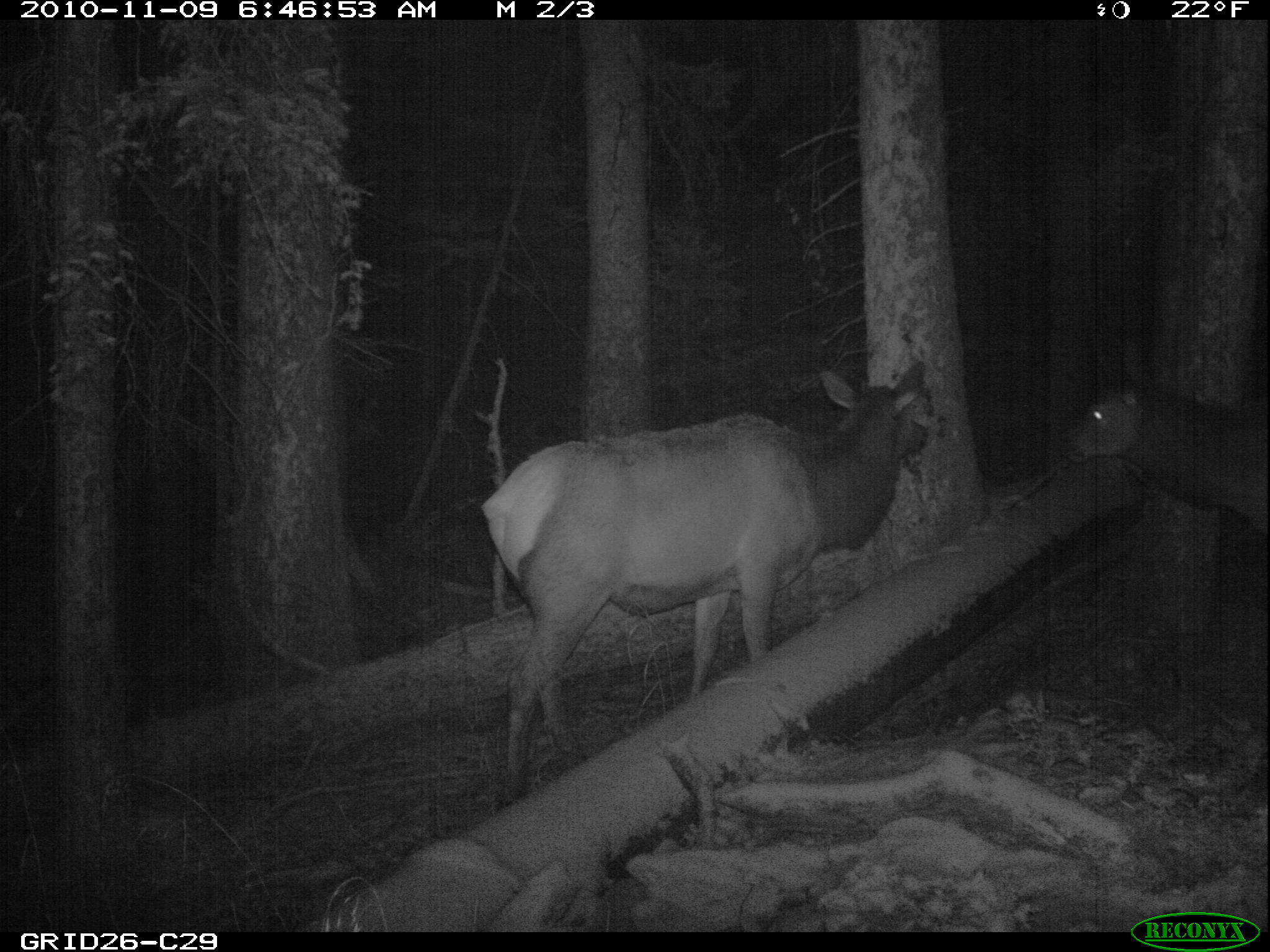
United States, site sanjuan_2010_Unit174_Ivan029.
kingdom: Animalia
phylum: Chordata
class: Mammalia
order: Artiodactyla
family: Cervidae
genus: Cervus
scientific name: Cervus elaphus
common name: red deer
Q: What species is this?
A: Cervus elaphus (red deer).